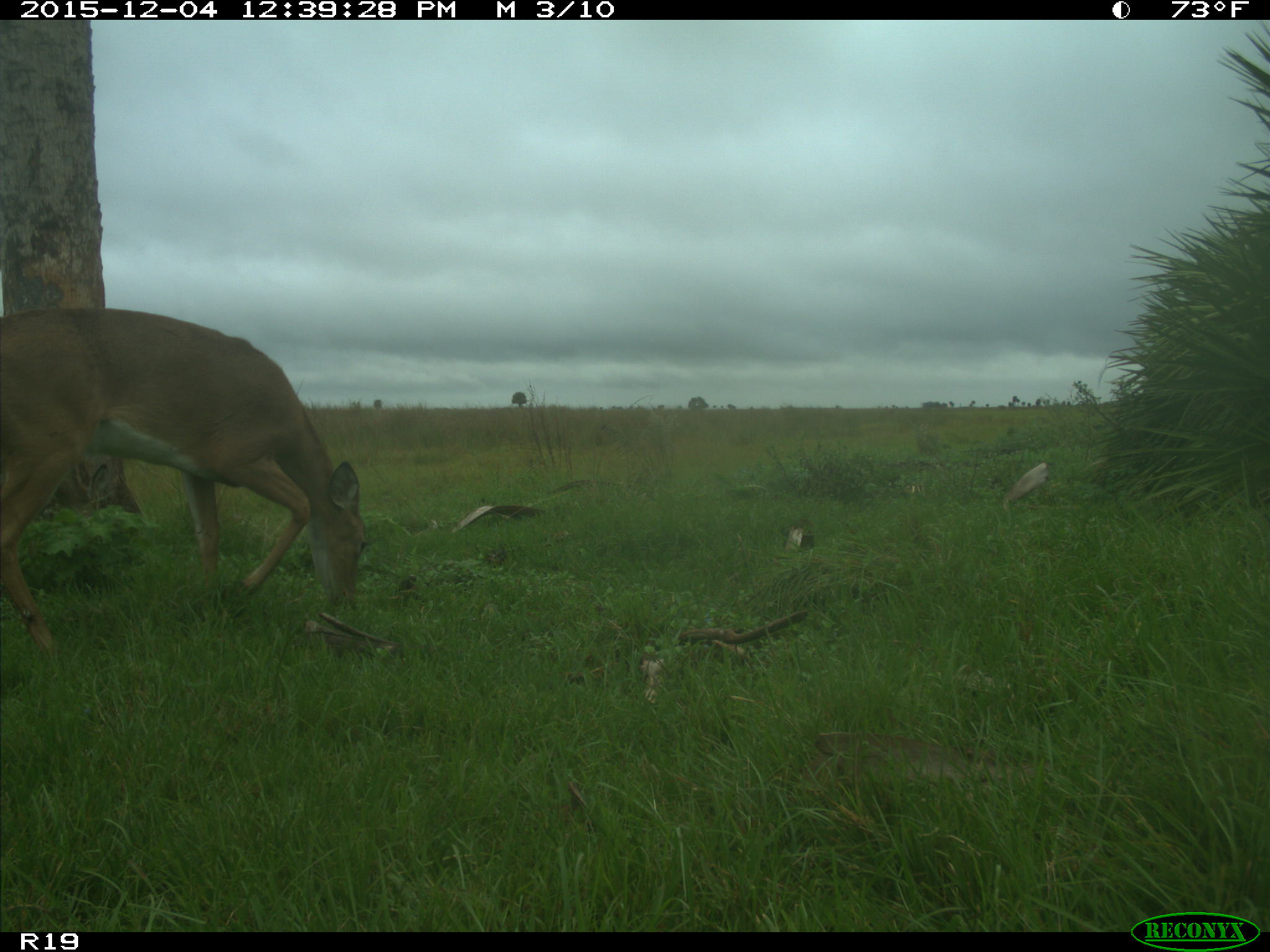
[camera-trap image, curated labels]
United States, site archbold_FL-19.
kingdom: Animalia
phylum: Chordata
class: Mammalia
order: Artiodactyla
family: Cervidae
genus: Odocoileus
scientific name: Odocoileus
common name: deer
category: unidentified deer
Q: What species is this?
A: Unidentified deer (deer) (Odocoileus).